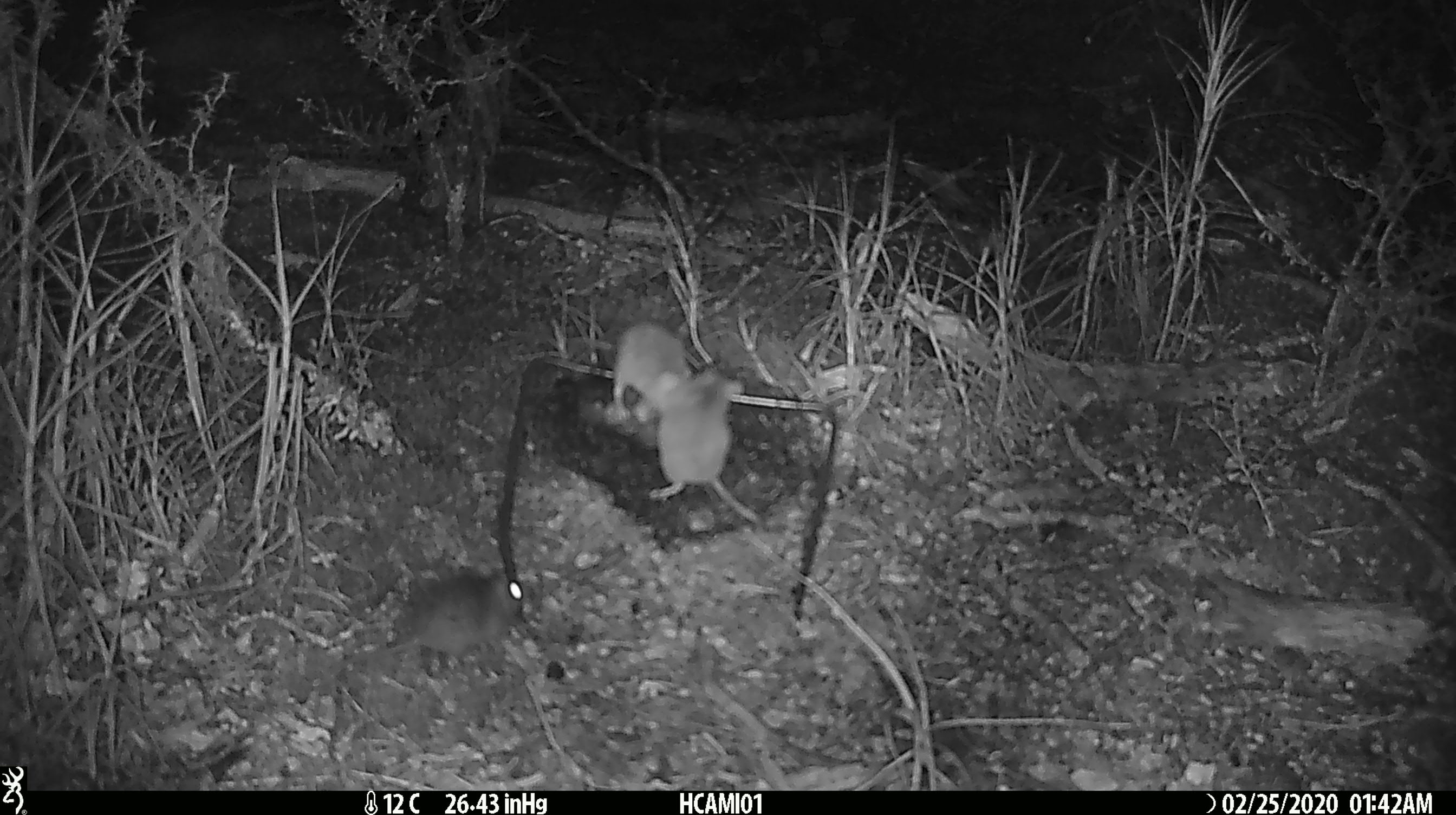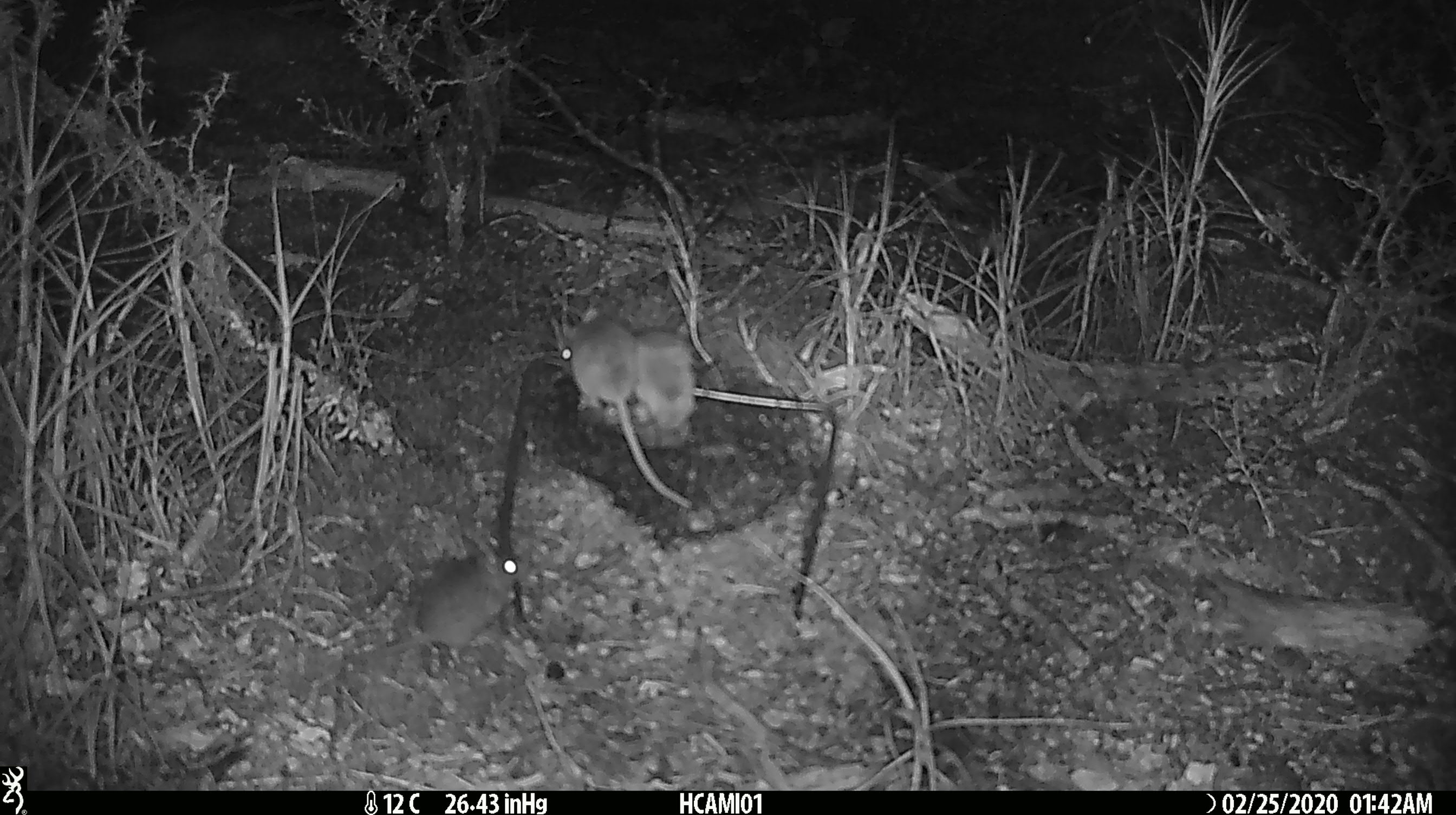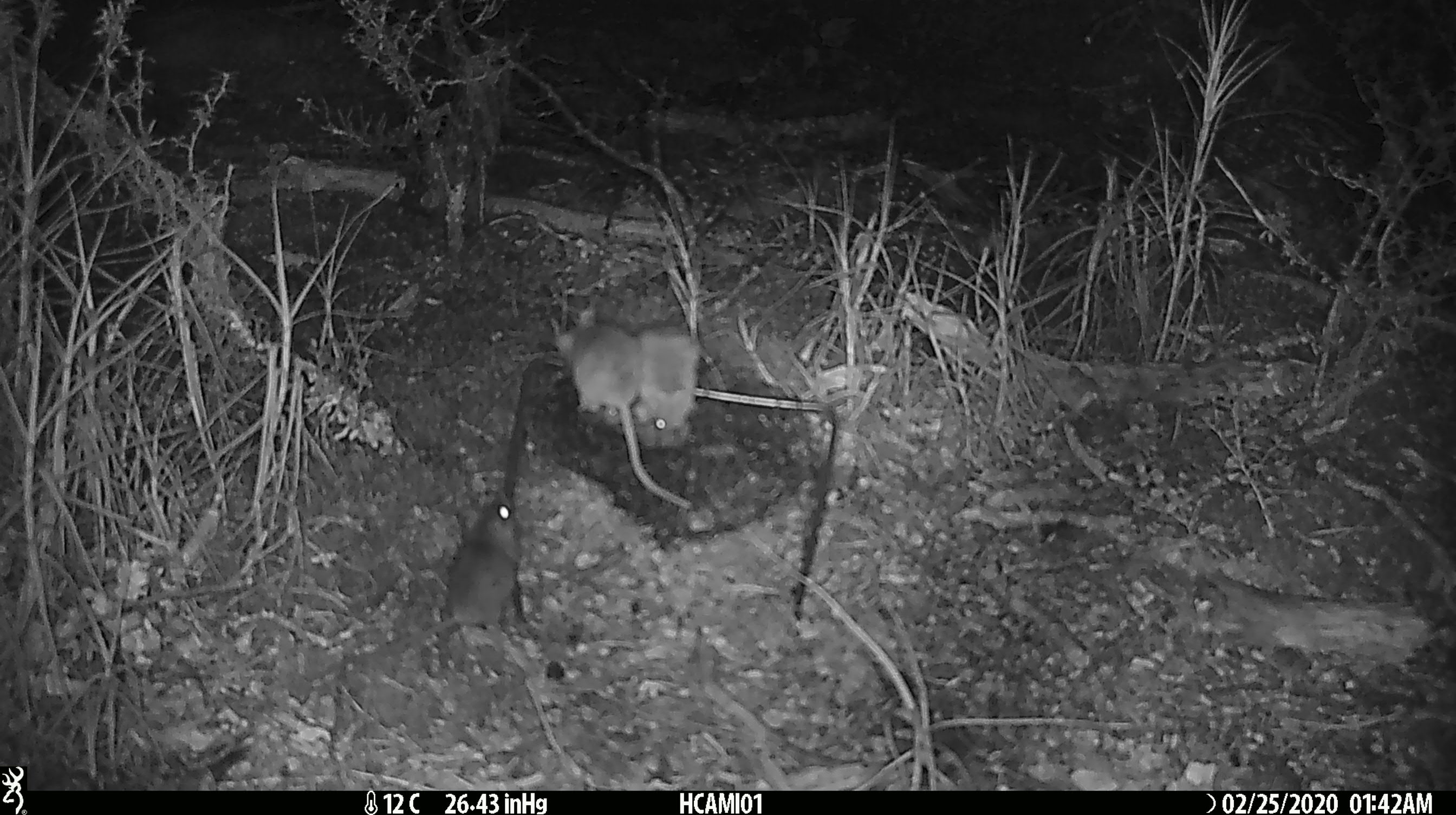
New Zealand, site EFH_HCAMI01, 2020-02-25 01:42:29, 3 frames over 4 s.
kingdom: Animalia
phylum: Chordata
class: Mammalia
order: Rodentia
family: Muridae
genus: Mus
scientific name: Mus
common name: mouse